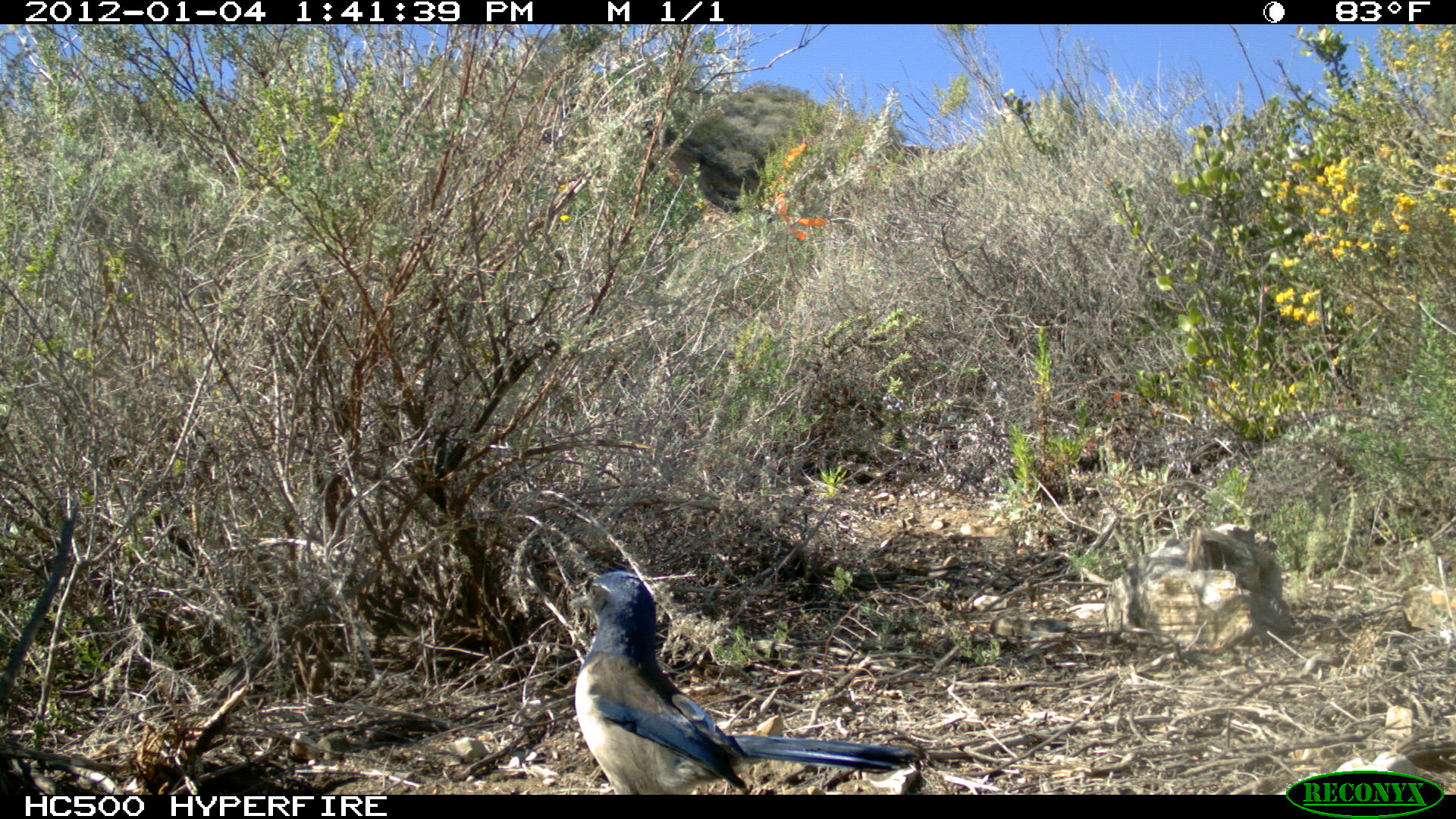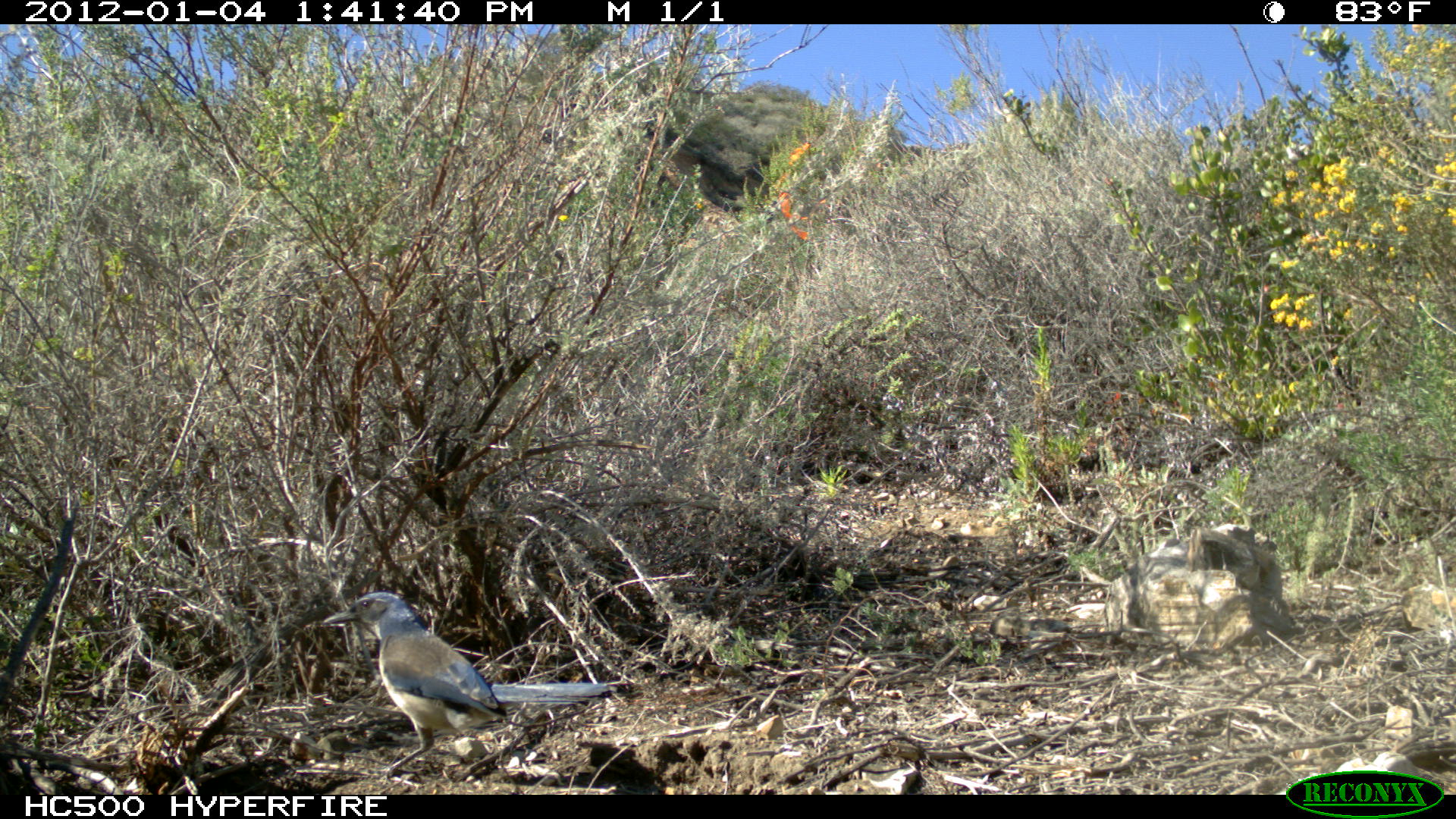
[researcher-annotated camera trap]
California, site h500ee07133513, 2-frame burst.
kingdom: Animalia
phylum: Chordata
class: Aves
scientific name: Aves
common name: bird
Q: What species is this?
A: Bird (Aves).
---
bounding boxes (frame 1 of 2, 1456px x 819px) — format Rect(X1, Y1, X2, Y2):
bird: Rect(568, 570, 925, 795)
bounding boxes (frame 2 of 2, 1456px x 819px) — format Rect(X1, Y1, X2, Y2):
bird: Rect(322, 591, 632, 780)